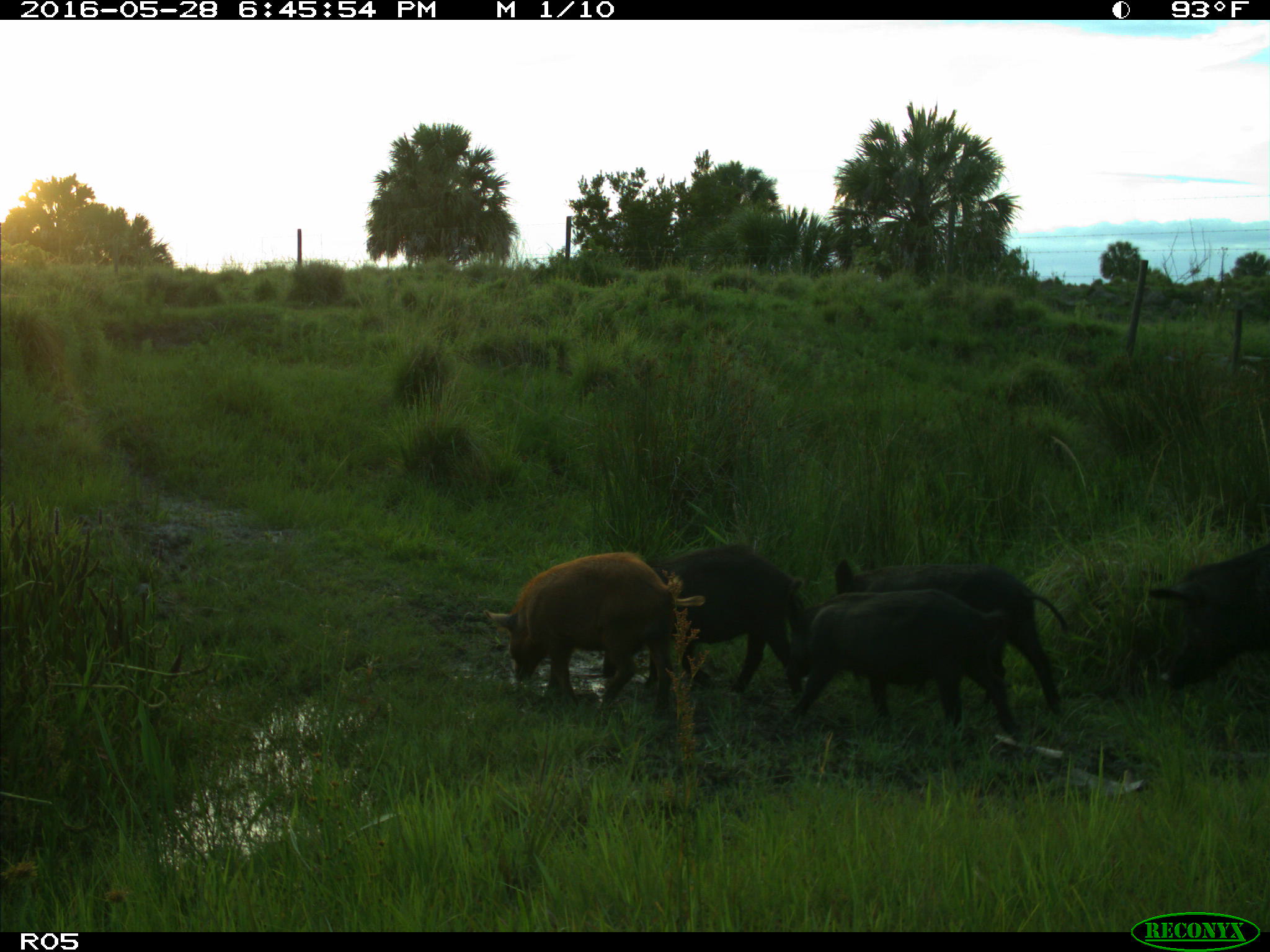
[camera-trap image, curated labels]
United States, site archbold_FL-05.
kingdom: Animalia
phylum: Chordata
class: Mammalia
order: Artiodactyla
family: Suidae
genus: Sus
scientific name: Sus scrofa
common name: wild boar